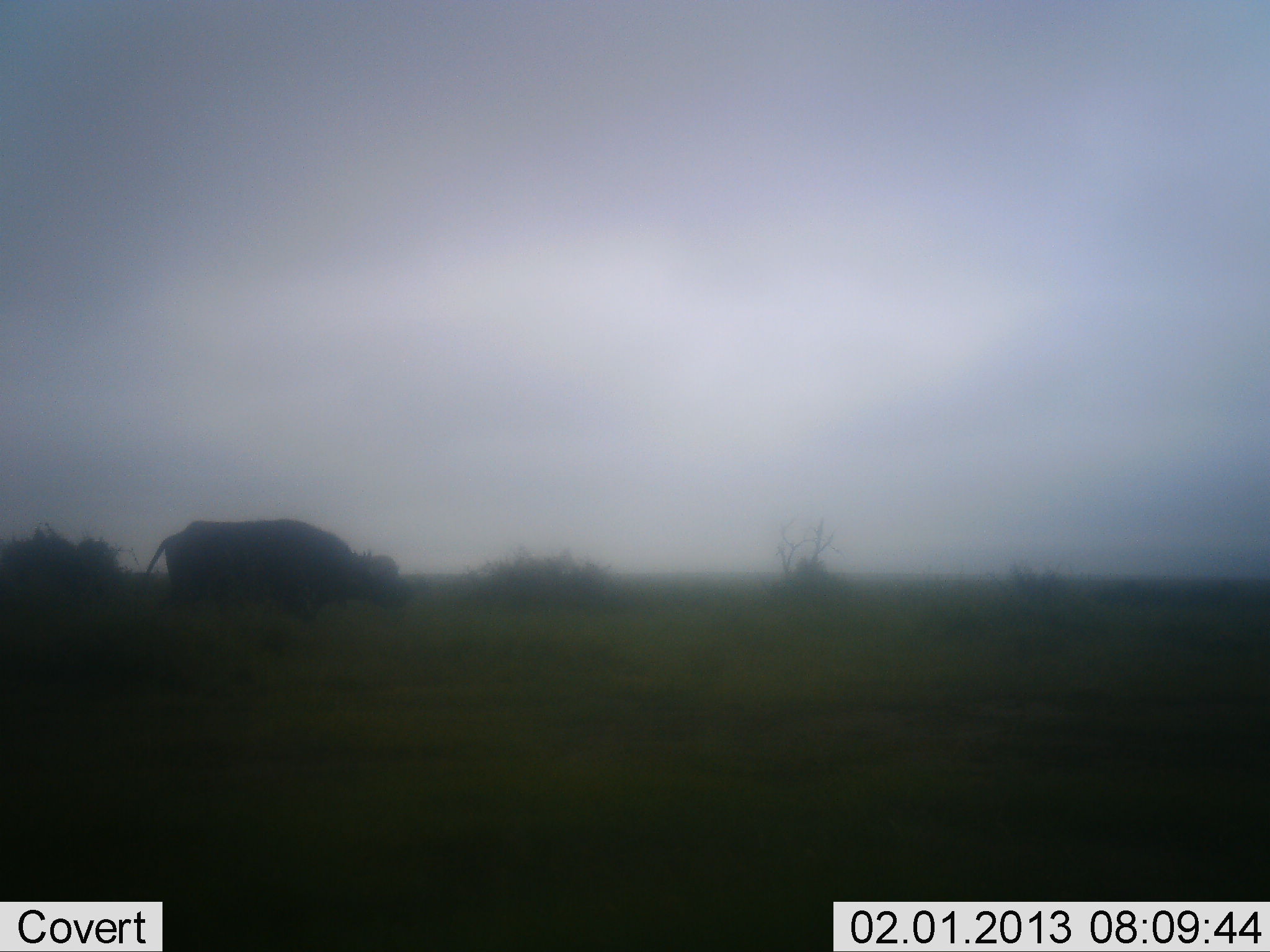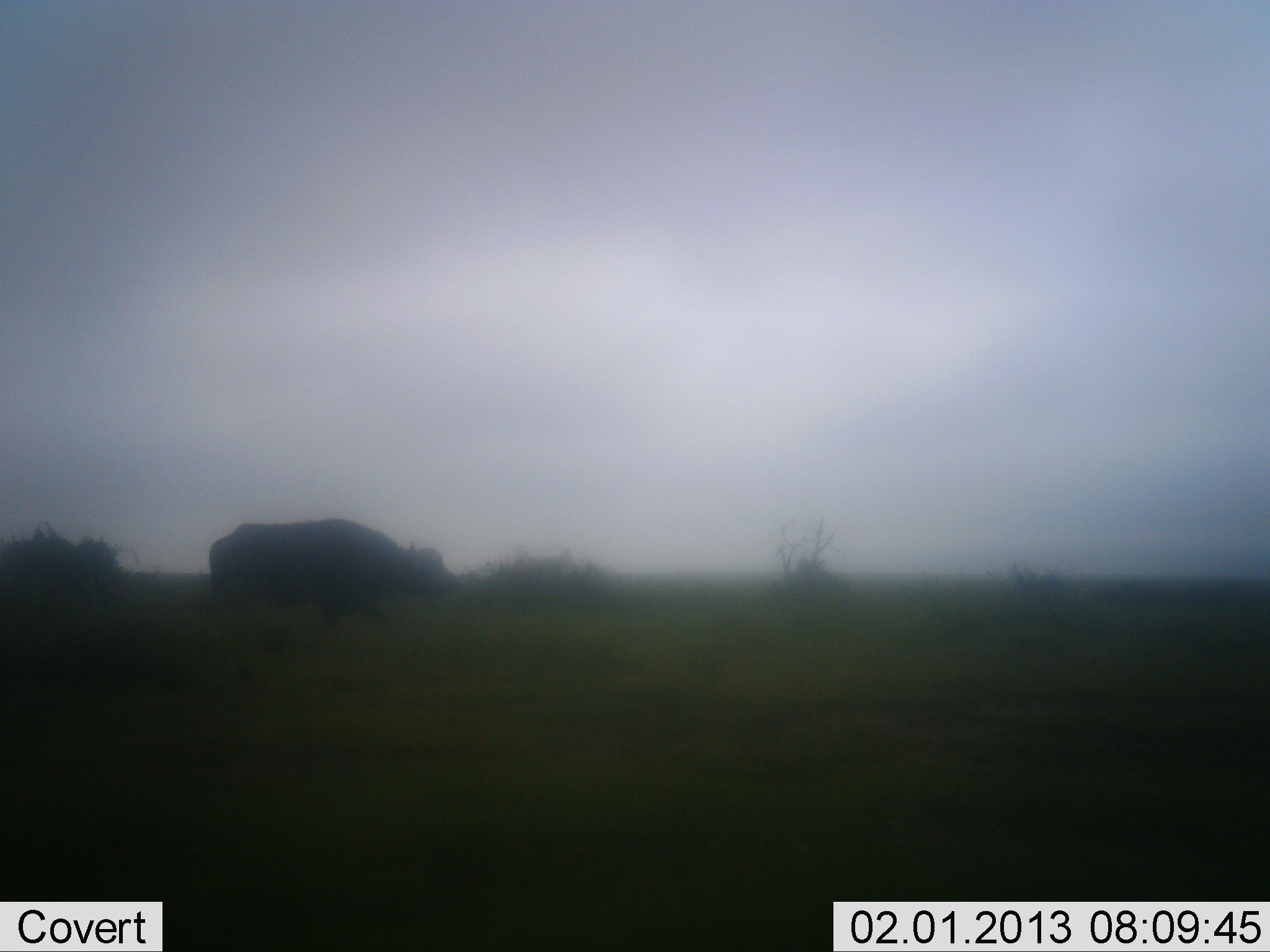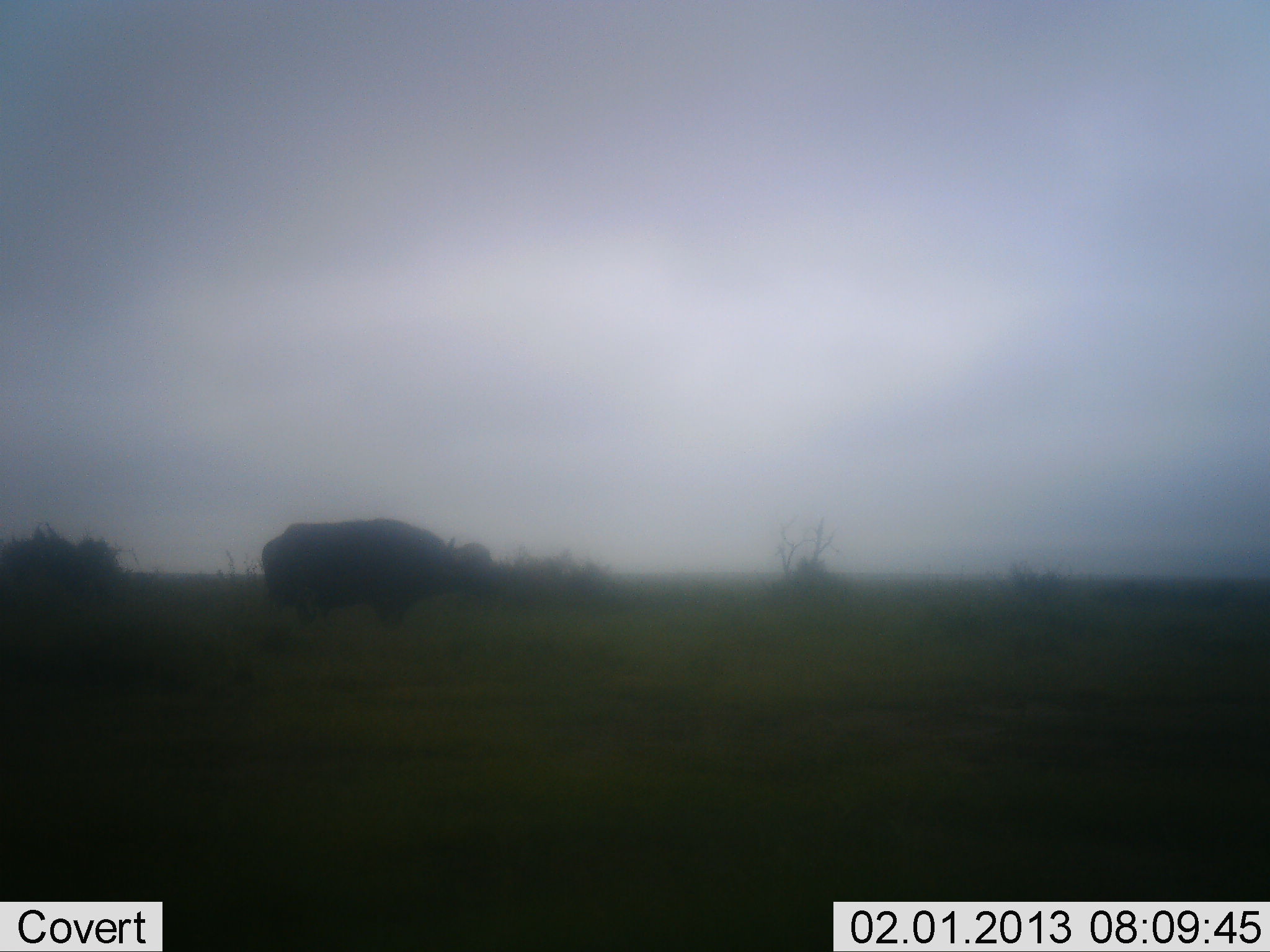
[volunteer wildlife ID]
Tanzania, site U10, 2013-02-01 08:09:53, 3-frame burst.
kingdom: Animalia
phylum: Chordata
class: Mammalia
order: Artiodactyla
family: Bovidae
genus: Syncerus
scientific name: Syncerus caffer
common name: cape buffalo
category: buffalo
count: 1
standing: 0%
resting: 0%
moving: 100%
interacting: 0%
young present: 0%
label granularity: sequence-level